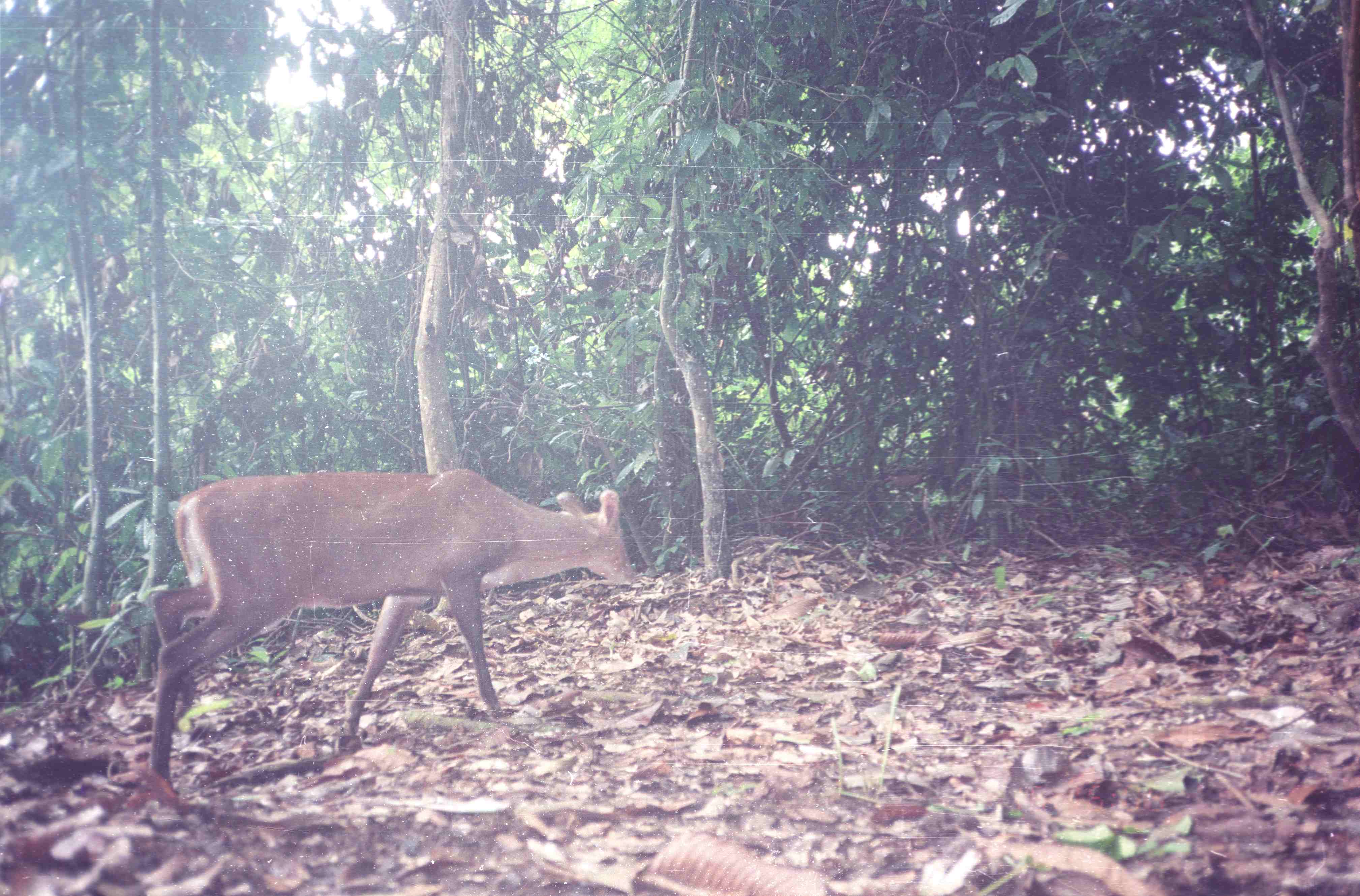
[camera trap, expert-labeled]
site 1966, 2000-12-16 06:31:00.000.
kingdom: Animalia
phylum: Chordata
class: Mammalia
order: Artiodactyla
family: Cervidae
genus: Muntiacus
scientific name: Muntiacus muntjak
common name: southern red muntjac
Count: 1.